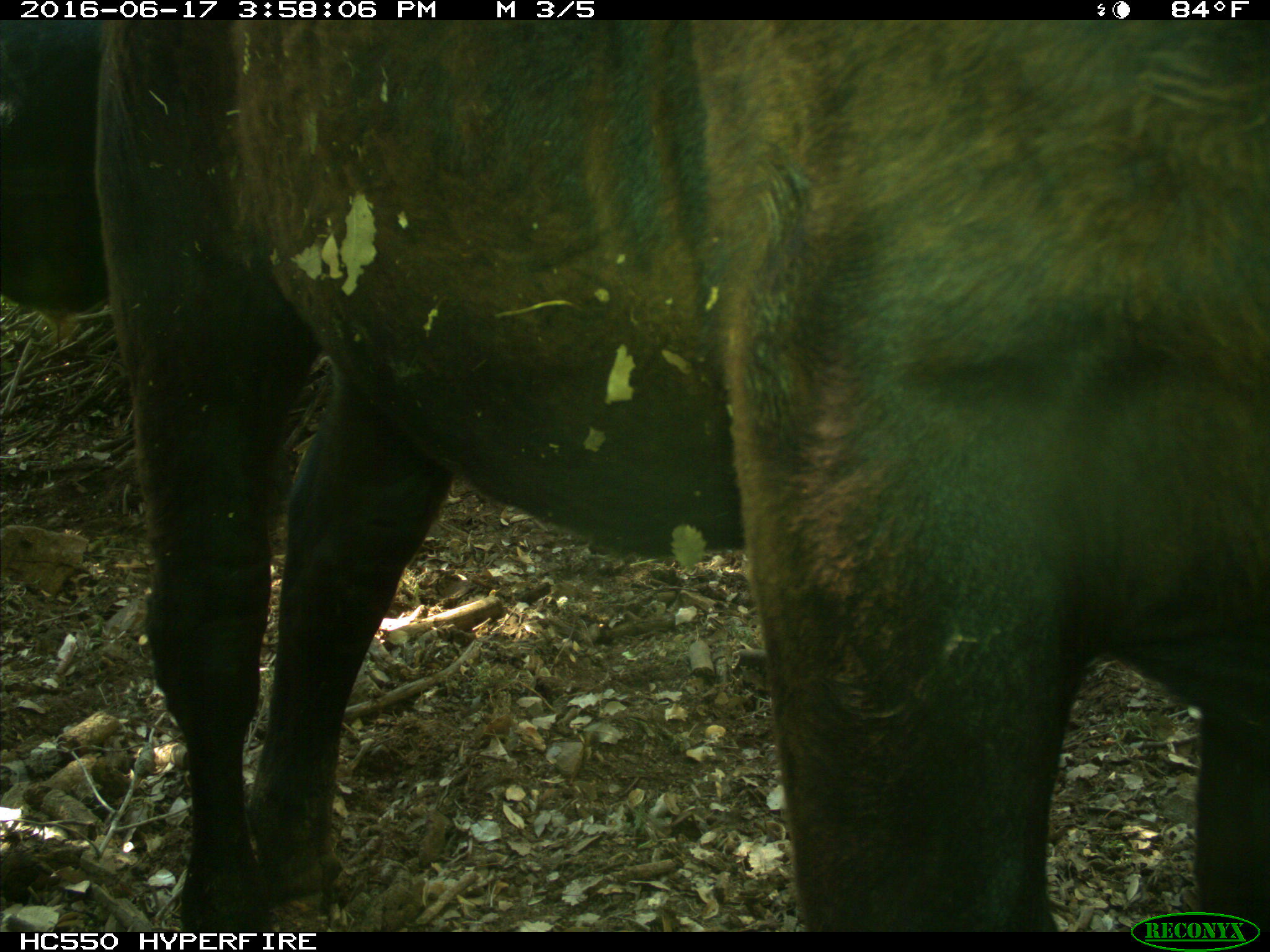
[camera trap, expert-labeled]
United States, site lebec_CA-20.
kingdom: Animalia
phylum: Chordata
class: Mammalia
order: Artiodactyla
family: Bovidae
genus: Bos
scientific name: Bos taurus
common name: domestic cow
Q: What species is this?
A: Bos taurus (domestic cow).